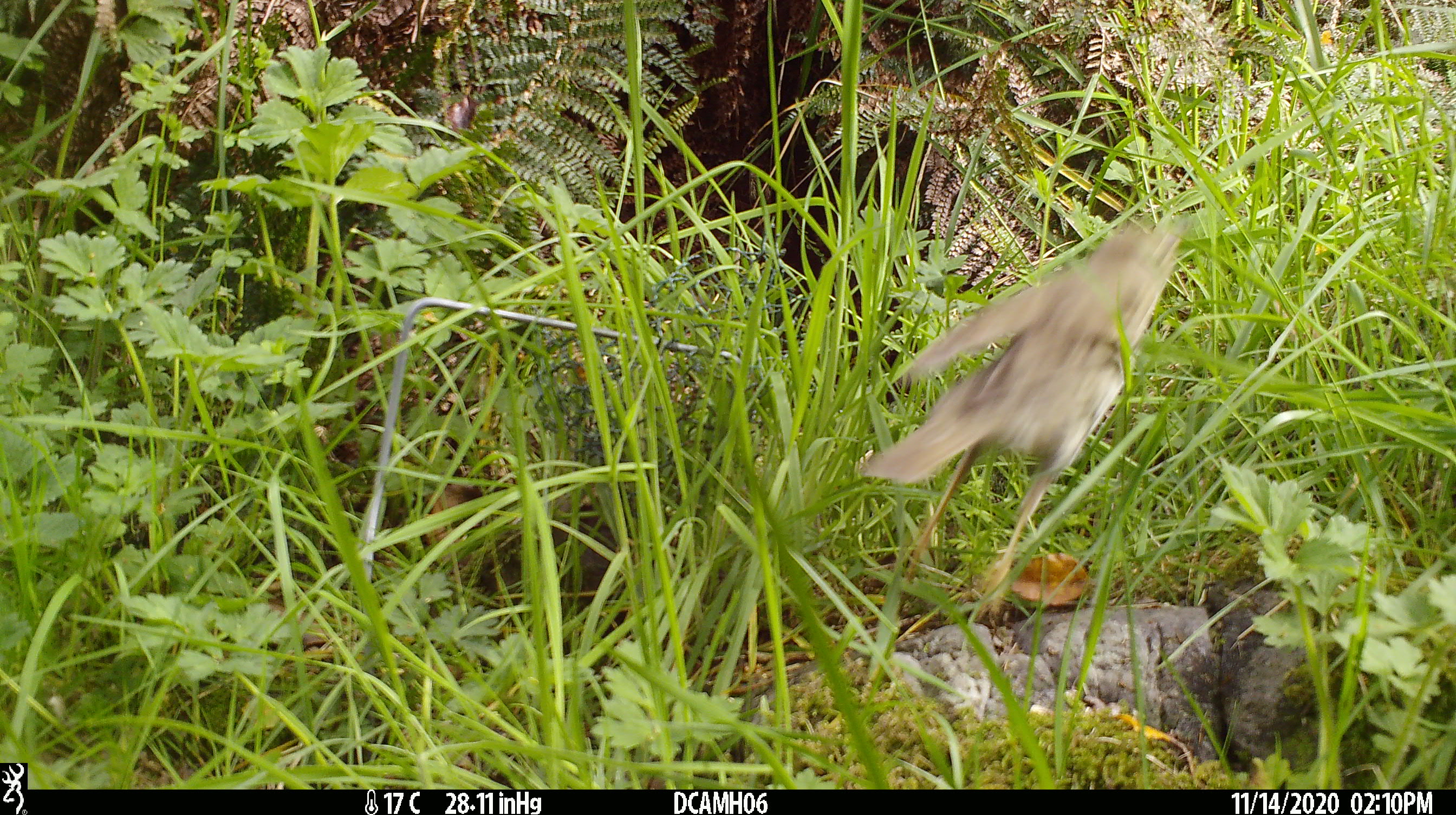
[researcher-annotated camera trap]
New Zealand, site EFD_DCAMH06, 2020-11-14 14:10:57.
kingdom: Animalia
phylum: Chordata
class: Aves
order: Passeriformes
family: Turdidae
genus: Turdus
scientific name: Turdus philomelos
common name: song thrush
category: thrush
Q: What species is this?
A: Thrush (song thrush) (Turdus philomelos).